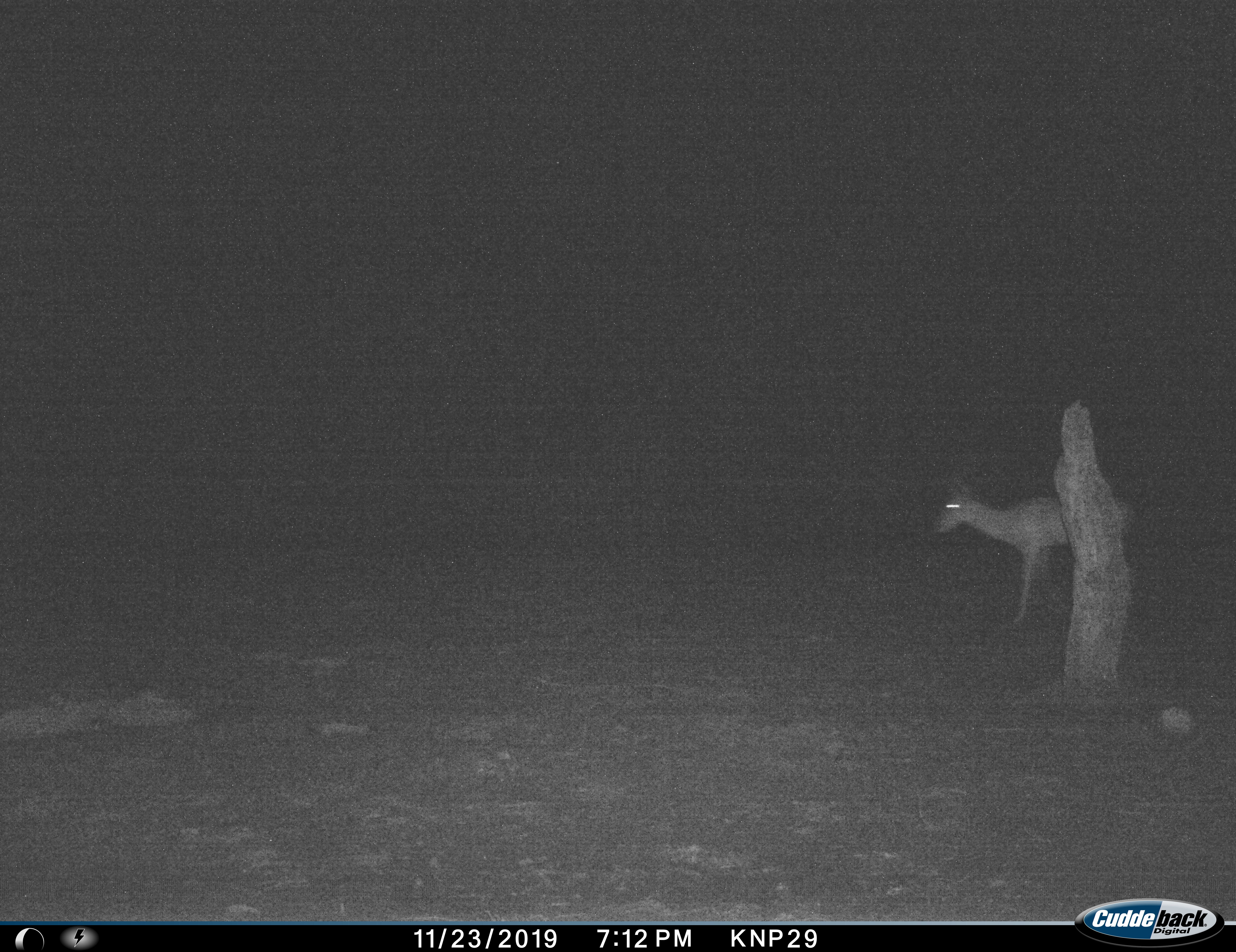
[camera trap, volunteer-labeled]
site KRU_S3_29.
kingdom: Animalia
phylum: Chordata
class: Mammalia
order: Artiodactyla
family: Bovidae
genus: Aepyceros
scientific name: Aepyceros melampus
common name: impala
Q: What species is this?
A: Impala (Aepyceros melampus).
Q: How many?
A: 1.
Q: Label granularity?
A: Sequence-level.